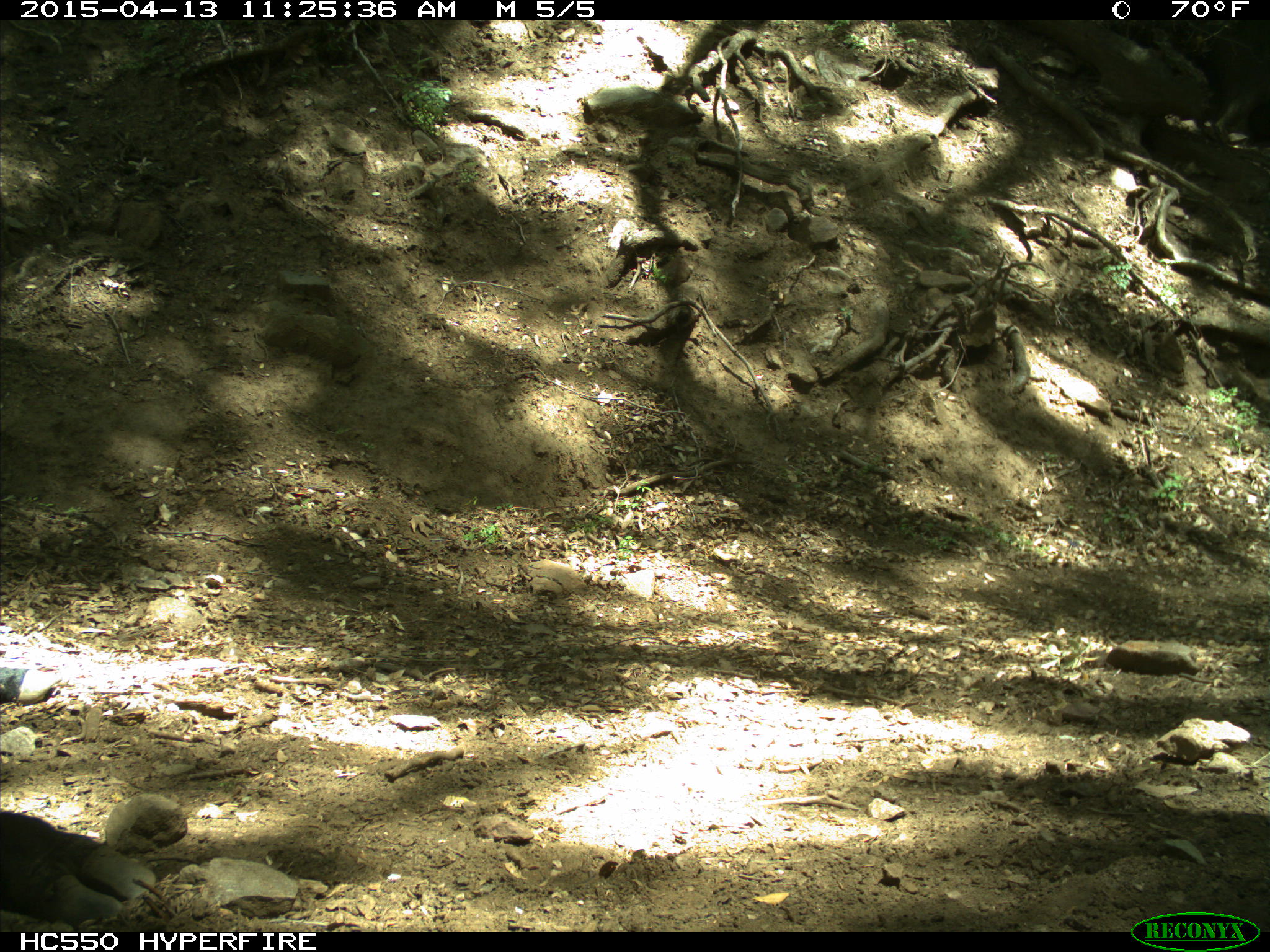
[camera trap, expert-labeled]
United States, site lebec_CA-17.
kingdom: Animalia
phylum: Chordata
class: Mammalia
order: Artiodactyla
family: Bovidae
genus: Bos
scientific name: Bos taurus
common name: domestic cow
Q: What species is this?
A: Bos taurus (domestic cow).